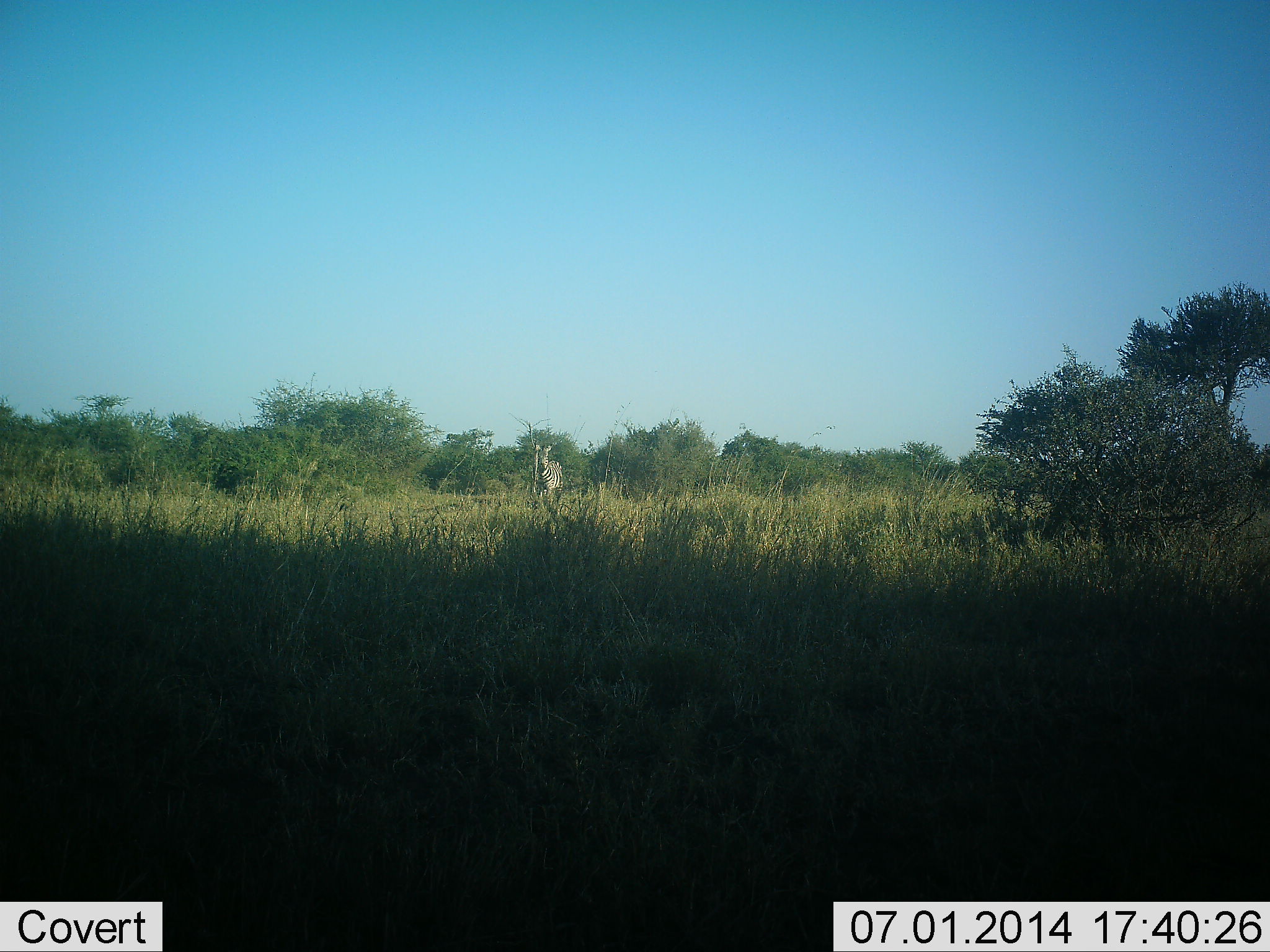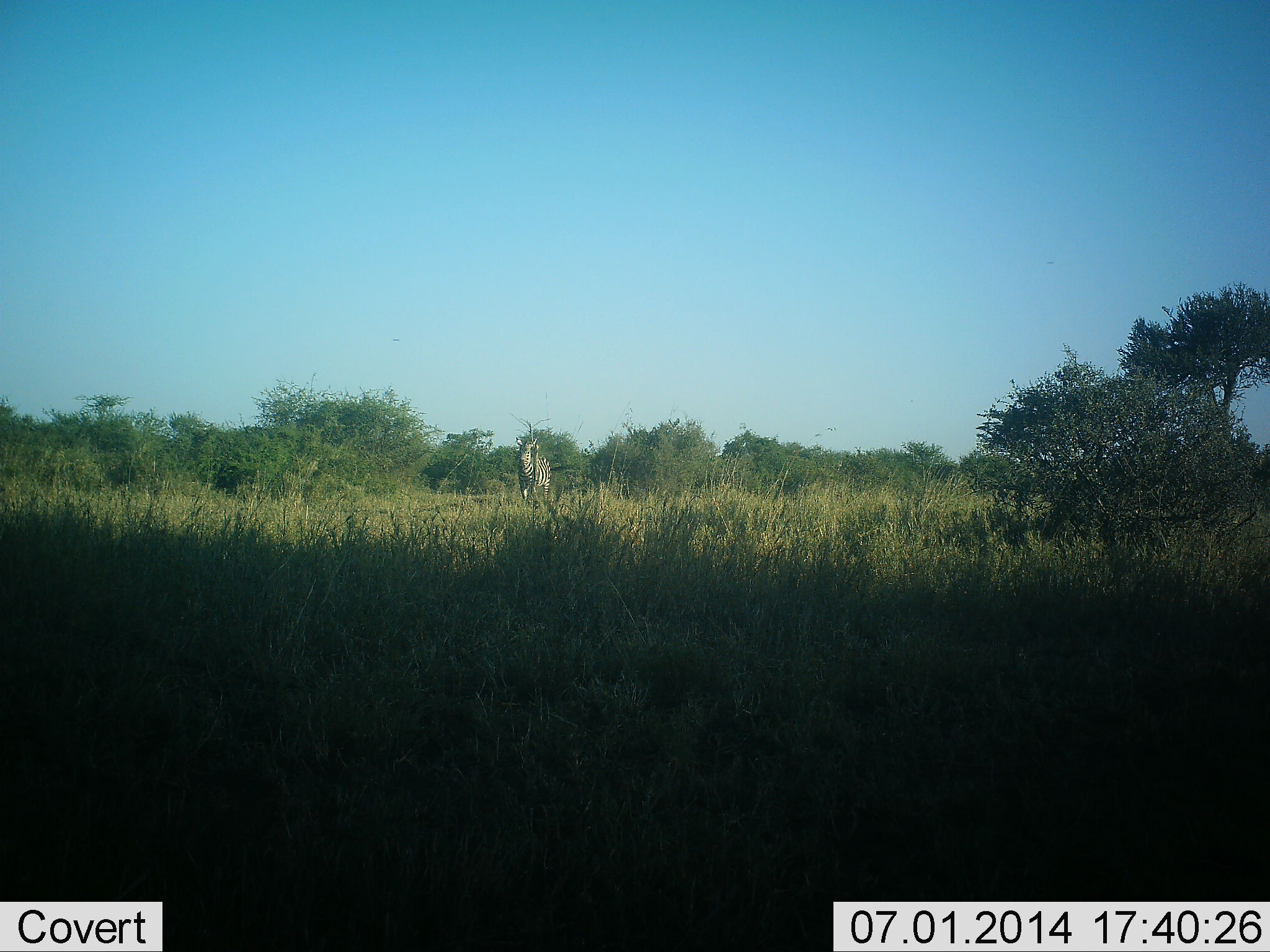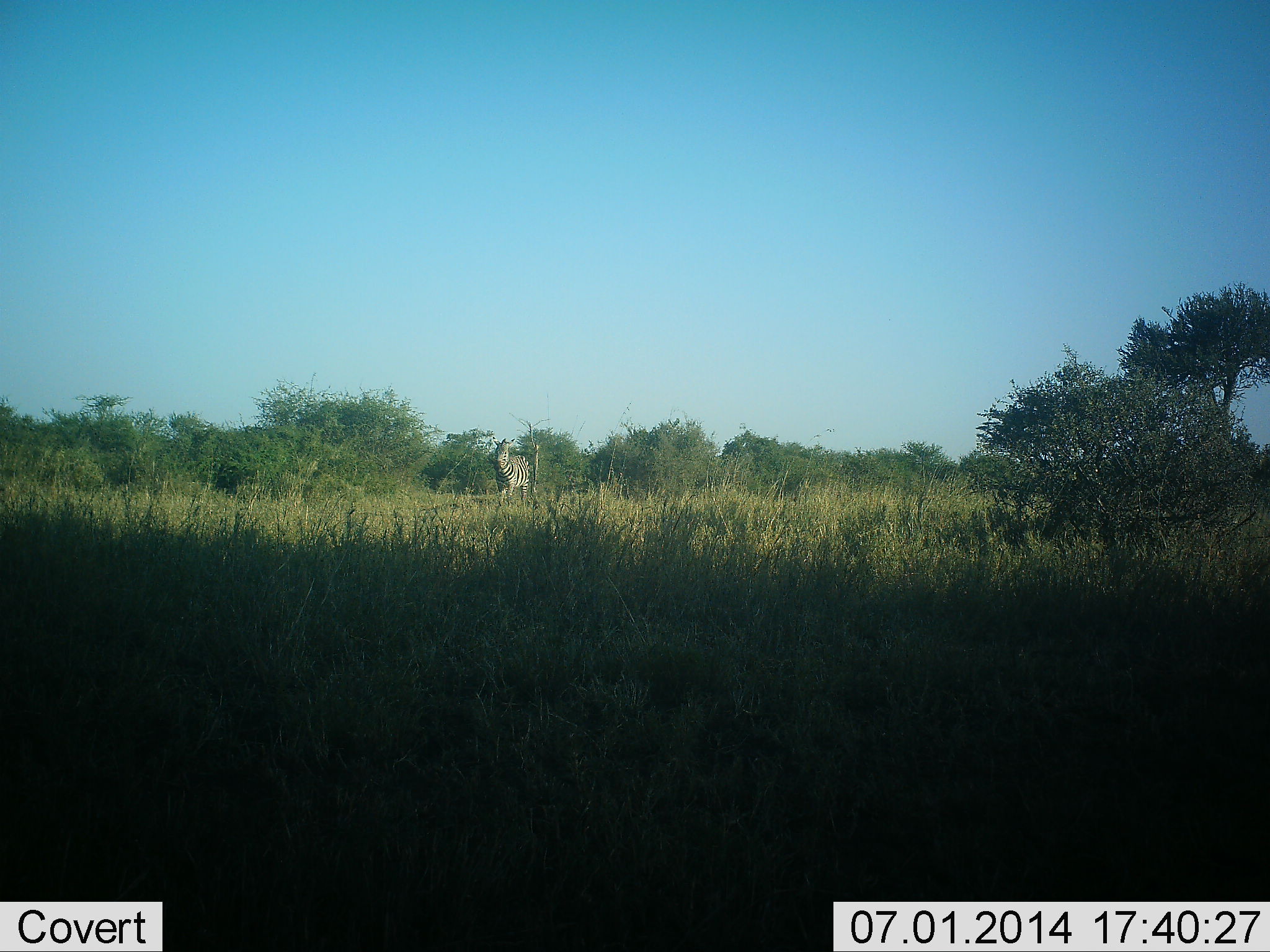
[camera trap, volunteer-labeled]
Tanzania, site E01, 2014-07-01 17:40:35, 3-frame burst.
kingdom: Animalia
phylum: Chordata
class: Mammalia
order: Perissodactyla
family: Equidae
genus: Equus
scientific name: Equus quagga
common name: plains zebra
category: zebra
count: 1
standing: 0%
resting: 0%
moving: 100%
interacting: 0%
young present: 0%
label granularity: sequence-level